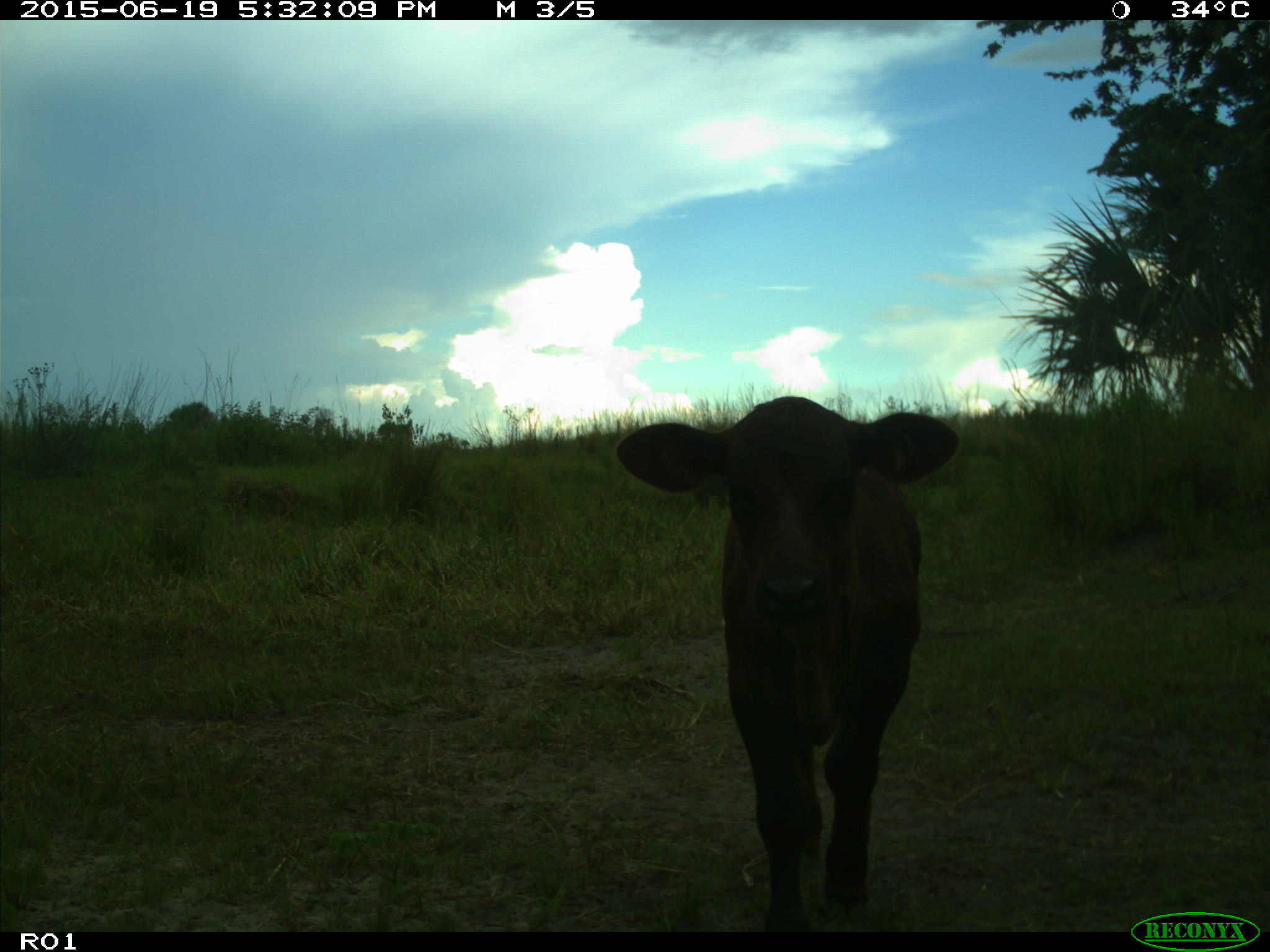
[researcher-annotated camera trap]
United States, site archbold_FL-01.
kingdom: Animalia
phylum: Chordata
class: Mammalia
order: Artiodactyla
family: Bovidae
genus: Bos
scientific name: Bos taurus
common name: domestic cow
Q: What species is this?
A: Bos taurus (domestic cow).